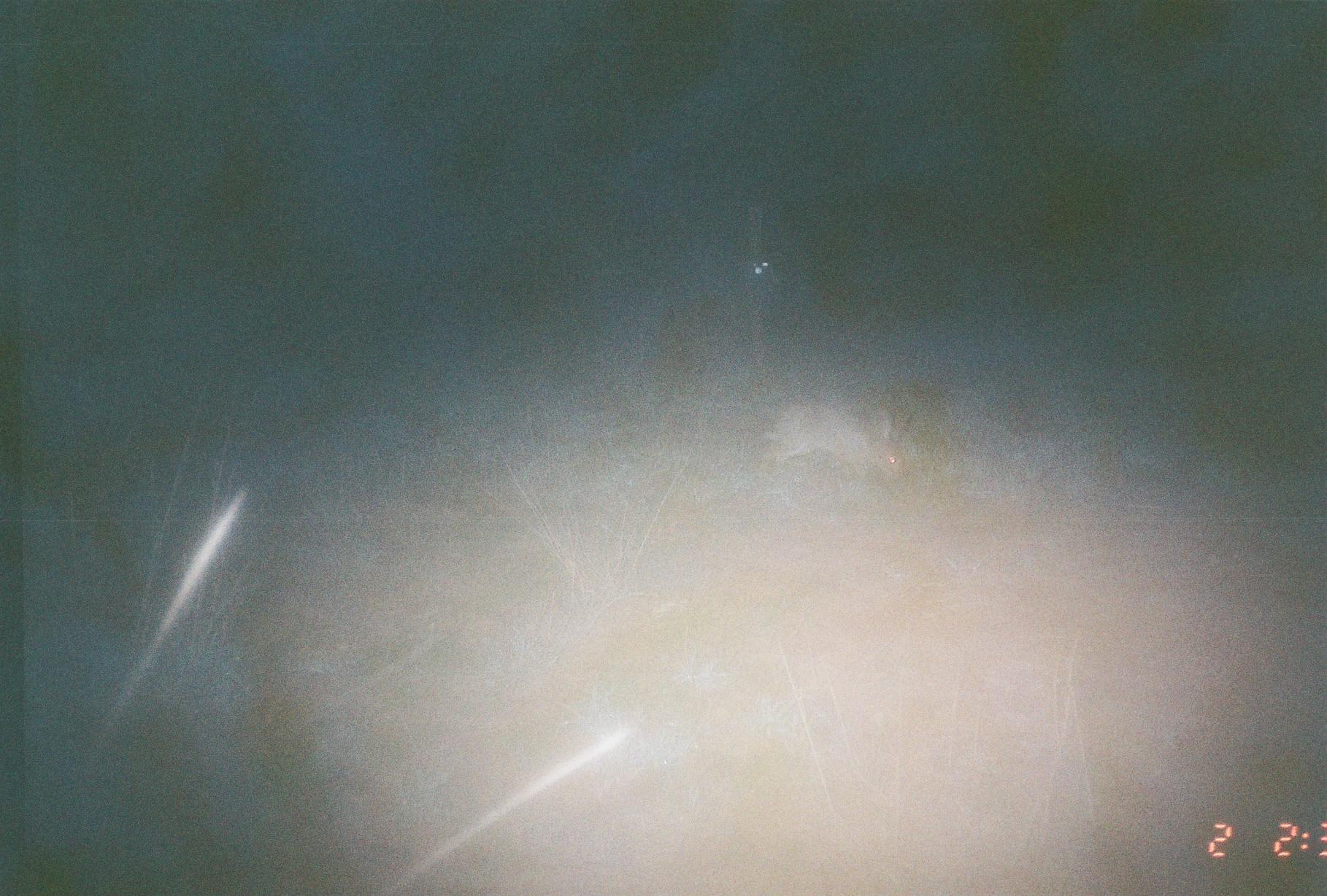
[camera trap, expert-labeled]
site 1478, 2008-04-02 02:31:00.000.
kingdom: Animalia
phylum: Chordata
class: Mammalia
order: Lagomorpha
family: Leporidae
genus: Lepus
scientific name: Lepus saxatilis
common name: scrub hare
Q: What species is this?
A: Lepus saxatilis (scrub hare).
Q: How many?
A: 1.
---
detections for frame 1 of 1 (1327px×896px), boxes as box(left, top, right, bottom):
lepus saxatilis: box(766, 392, 911, 483)